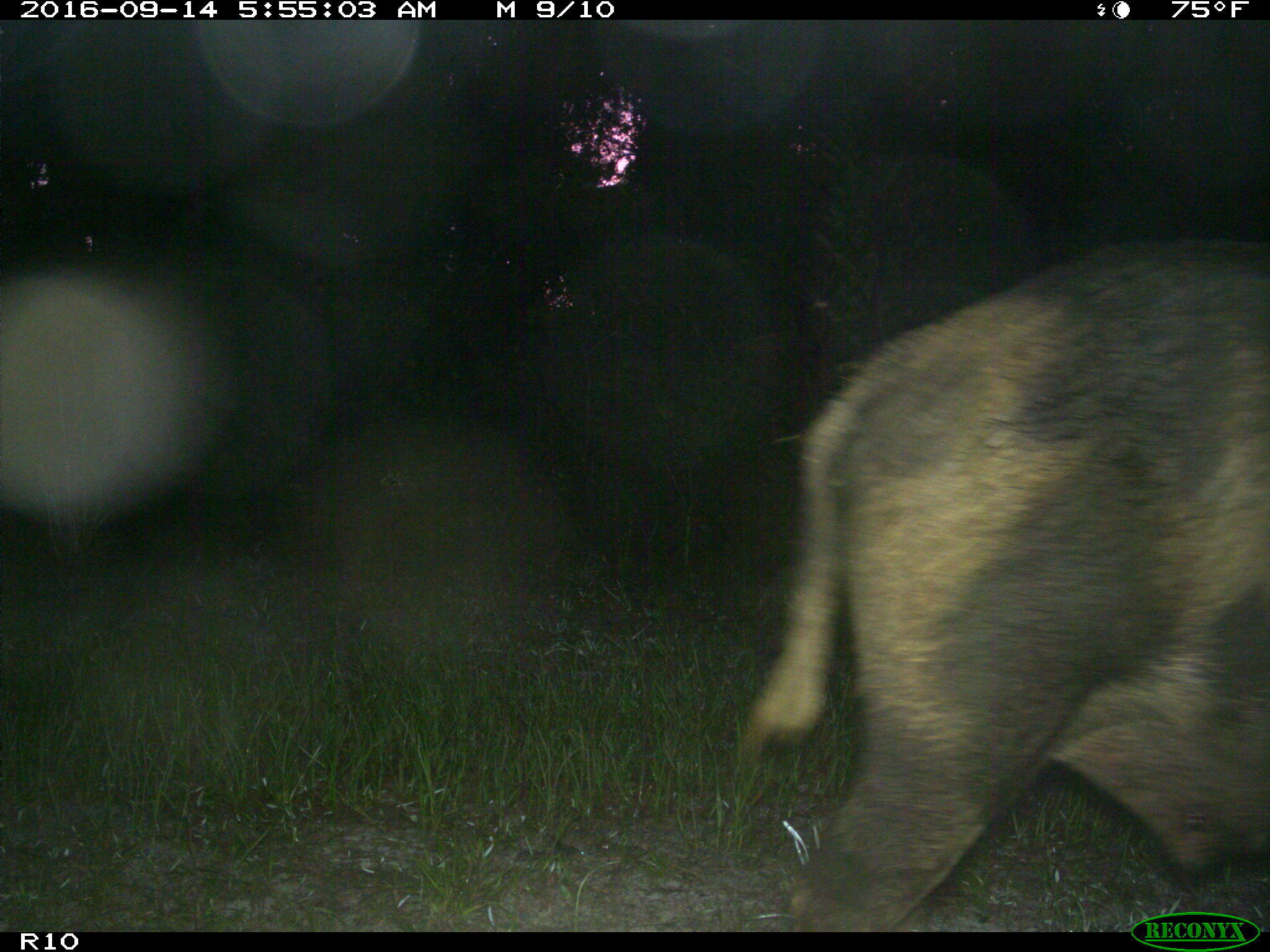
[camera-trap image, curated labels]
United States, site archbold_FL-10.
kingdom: Animalia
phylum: Chordata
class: Mammalia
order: Artiodactyla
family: Suidae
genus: Sus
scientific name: Sus scrofa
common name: wild boar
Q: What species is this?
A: Sus scrofa (wild boar).